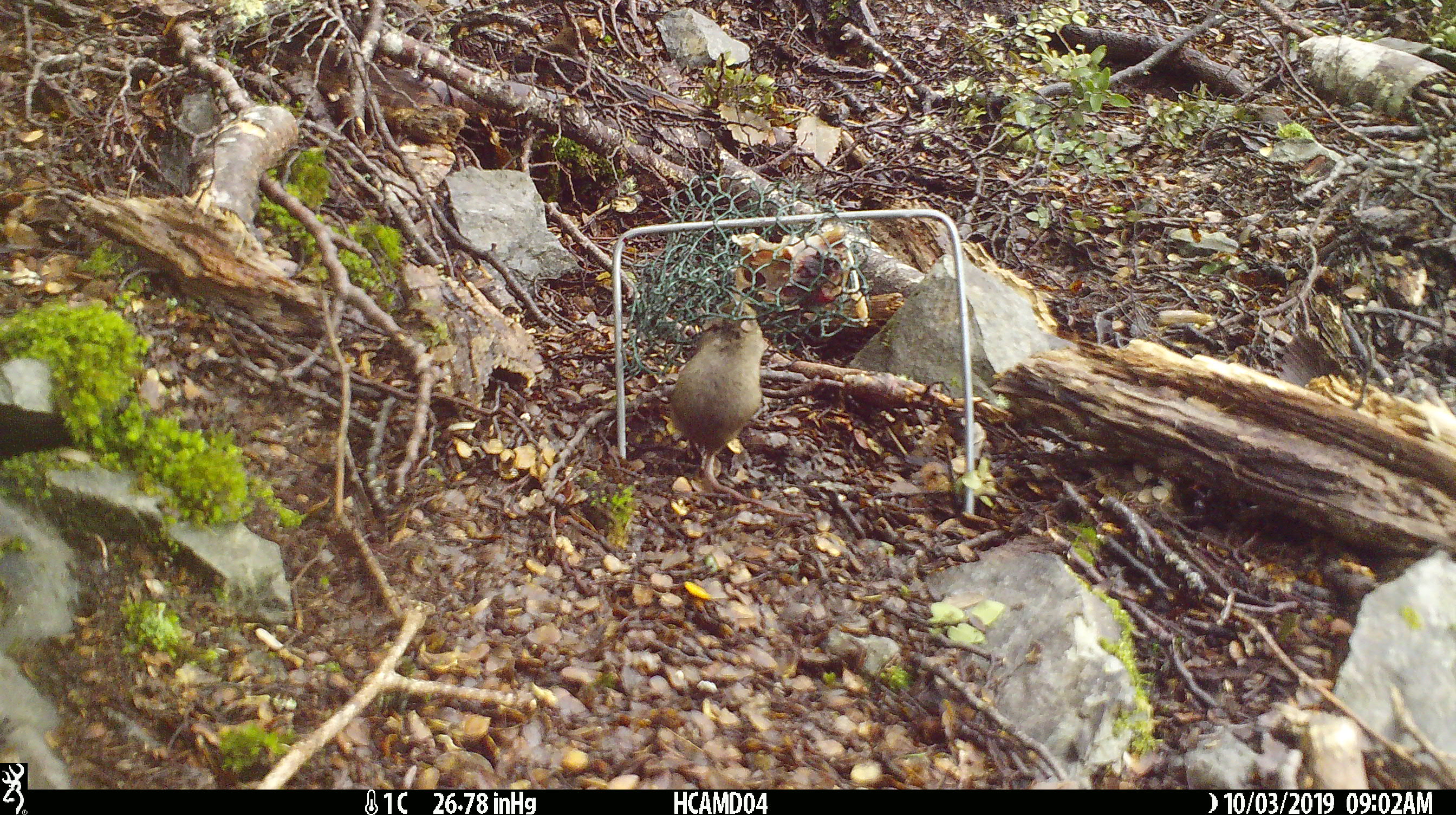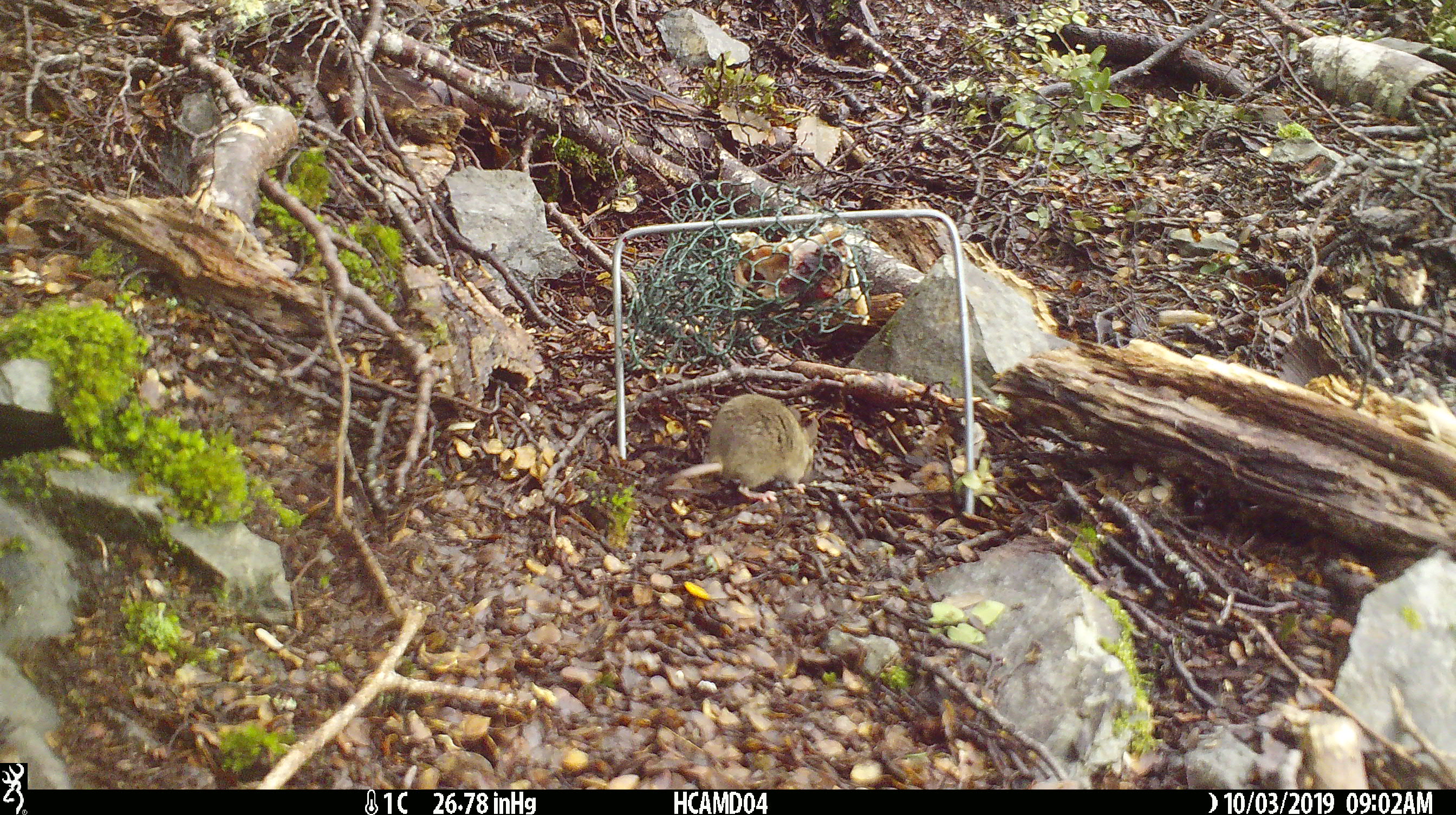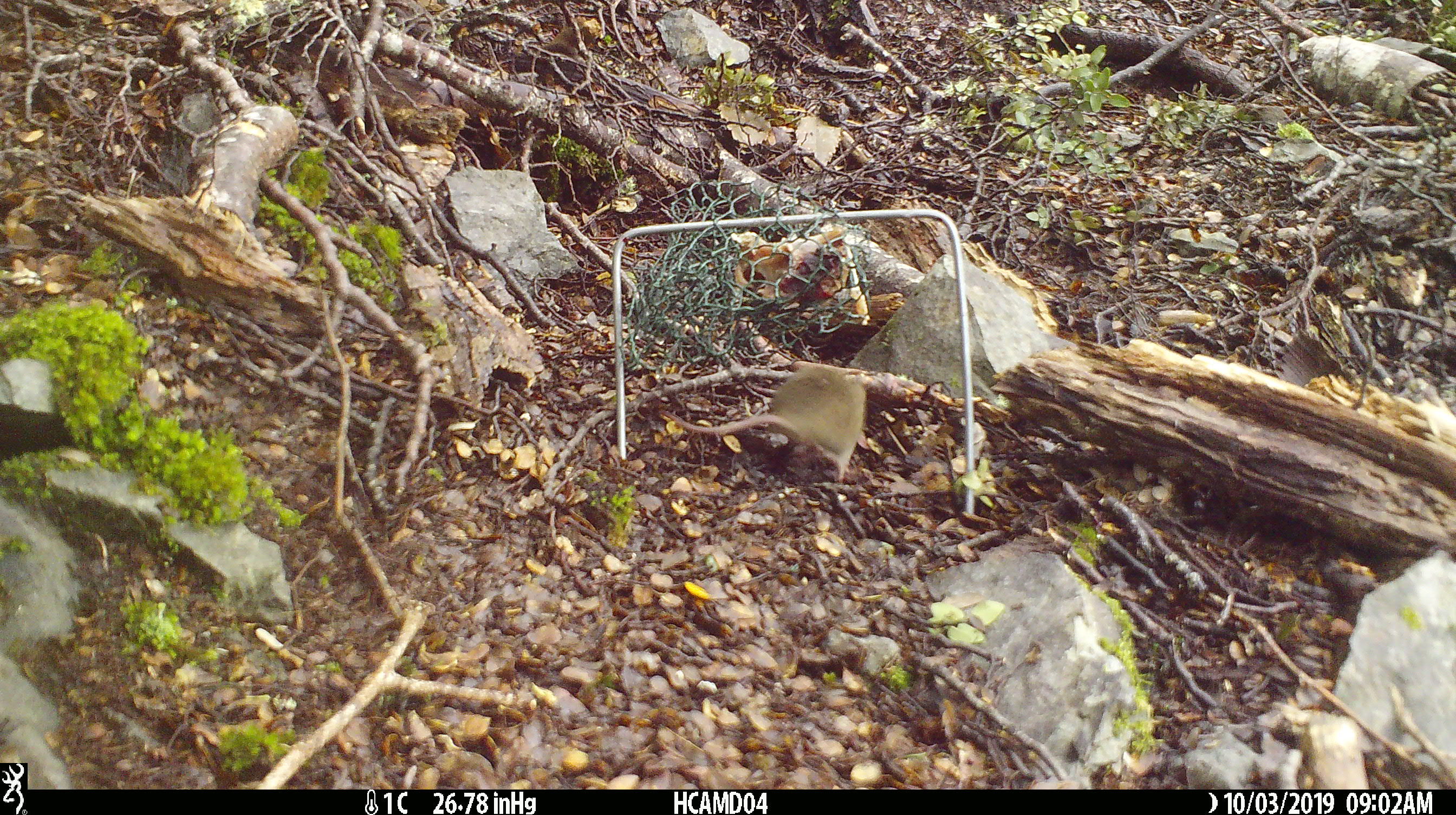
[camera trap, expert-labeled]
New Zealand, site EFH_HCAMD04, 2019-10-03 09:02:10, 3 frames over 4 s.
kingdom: Animalia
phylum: Chordata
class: Mammalia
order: Rodentia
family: Muridae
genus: Mus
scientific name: Mus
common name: mouse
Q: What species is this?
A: Mouse (Mus).